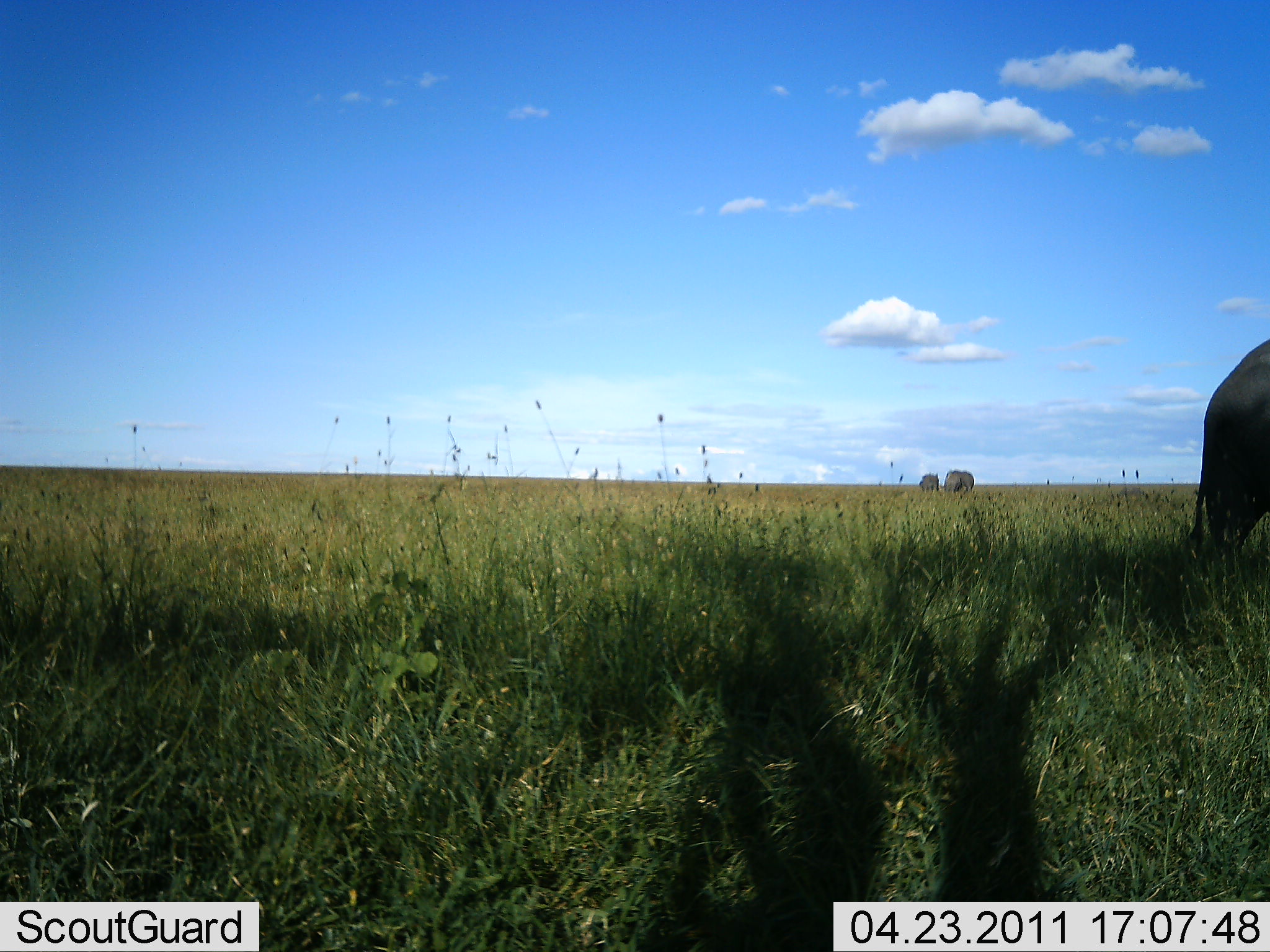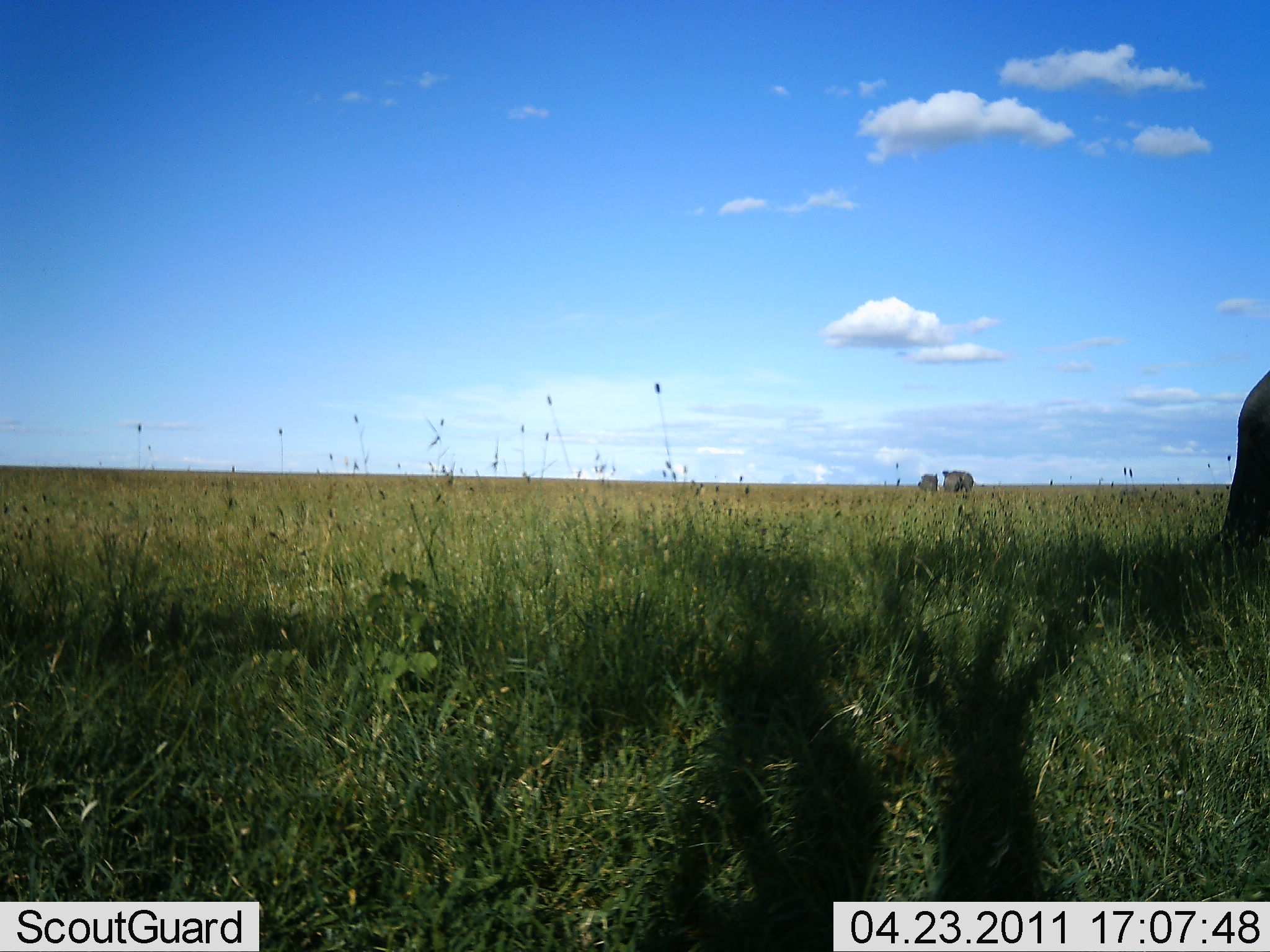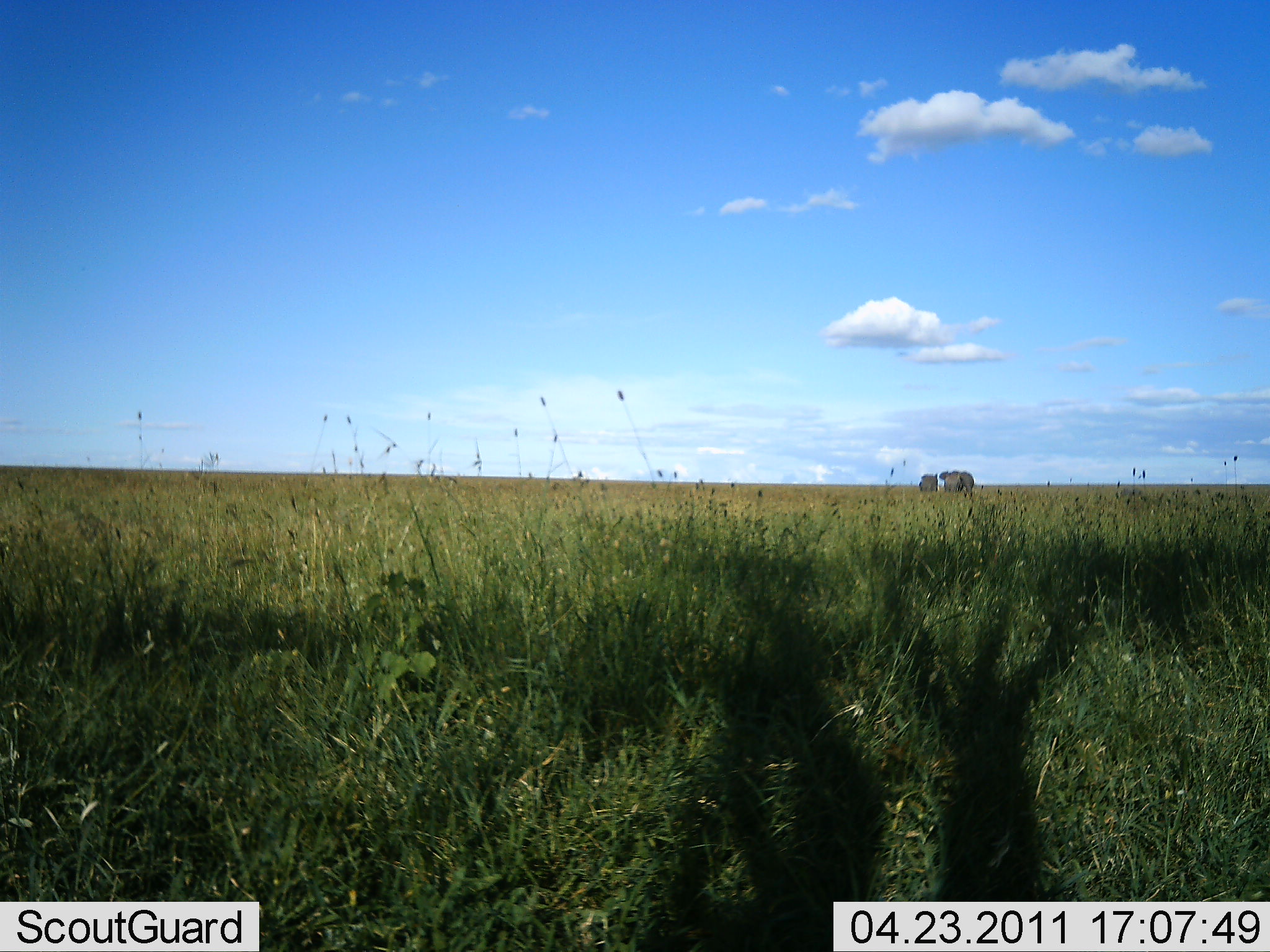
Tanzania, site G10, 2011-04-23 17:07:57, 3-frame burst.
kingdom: Animalia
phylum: Chordata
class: Mammalia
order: Proboscidea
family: Elephantidae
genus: Loxodonta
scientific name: Loxodonta africana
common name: african bush elephant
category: elephant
Elephant (african bush elephant) (Loxodonta africana), count 3. Behavior (volunteer vote fractions): standing 40%, resting 10%, moving 50%, interacting 0%. Young present (vote fraction): 0%. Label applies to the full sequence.